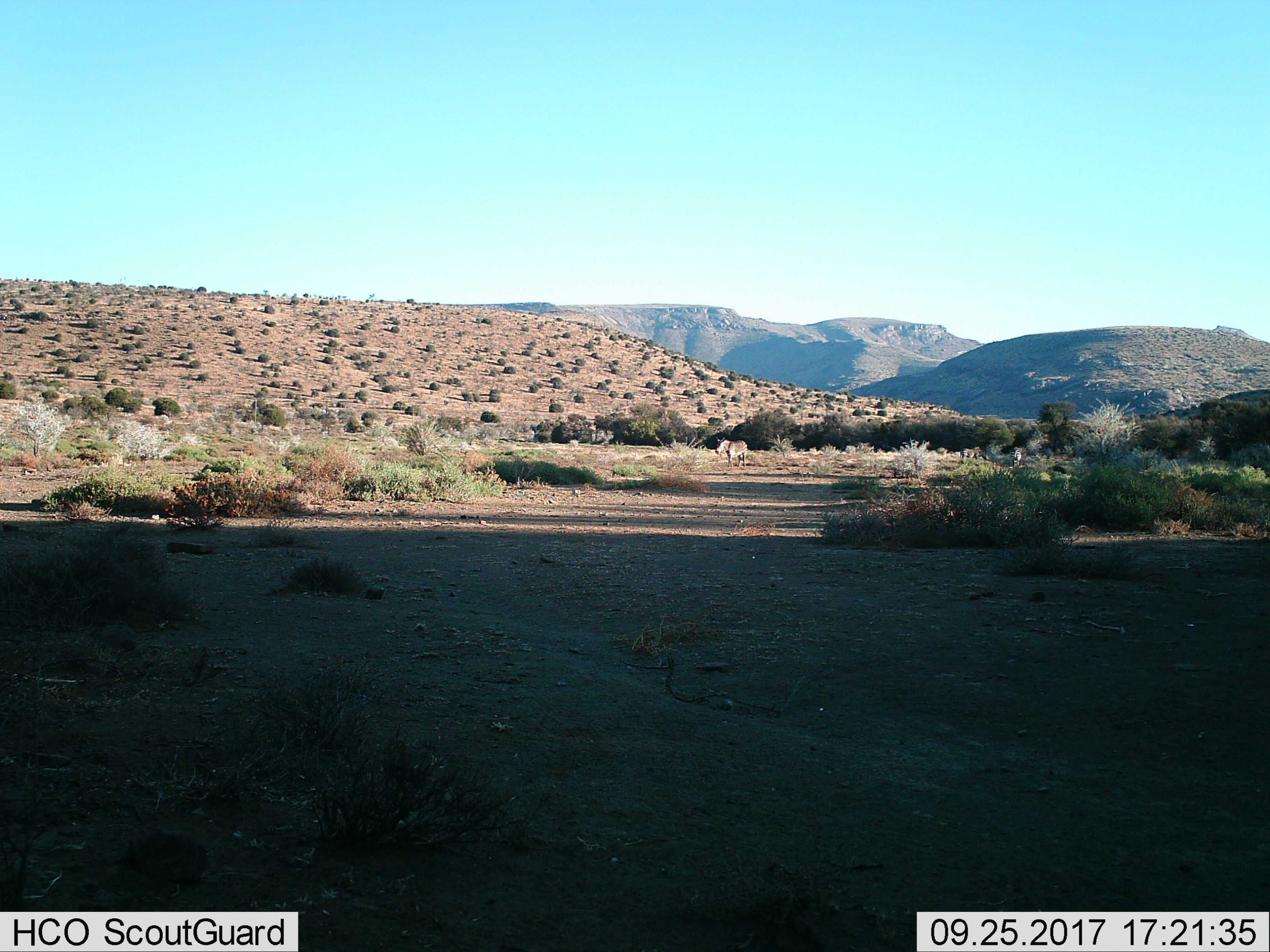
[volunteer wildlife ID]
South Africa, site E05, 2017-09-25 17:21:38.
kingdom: Animalia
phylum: Chordata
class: Mammalia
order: Perissodactyla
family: Equidae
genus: Equus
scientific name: Equus zebra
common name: mountain zebra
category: zebramountain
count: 3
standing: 100%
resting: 0%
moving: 50%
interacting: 0%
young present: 0%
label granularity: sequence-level